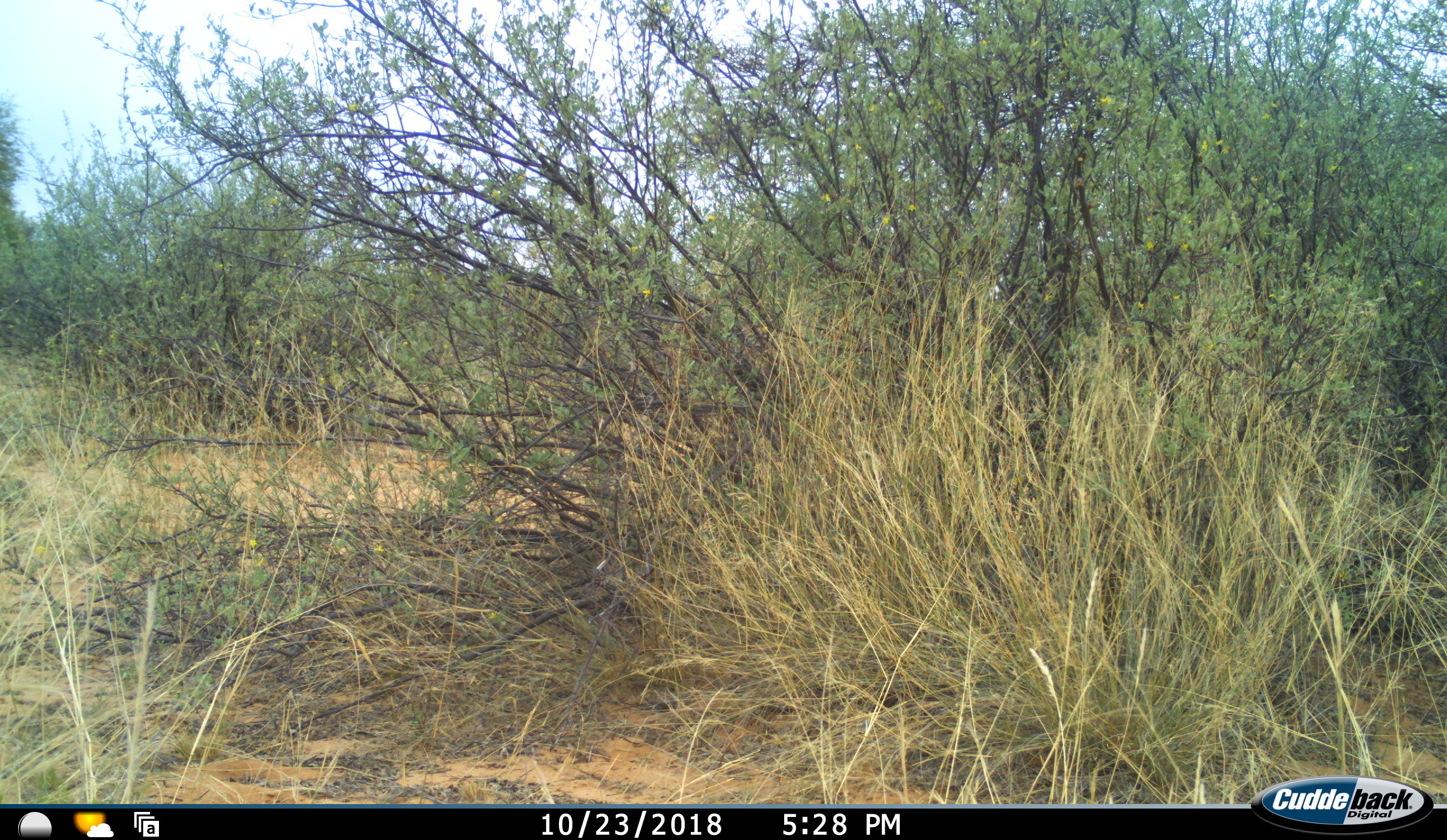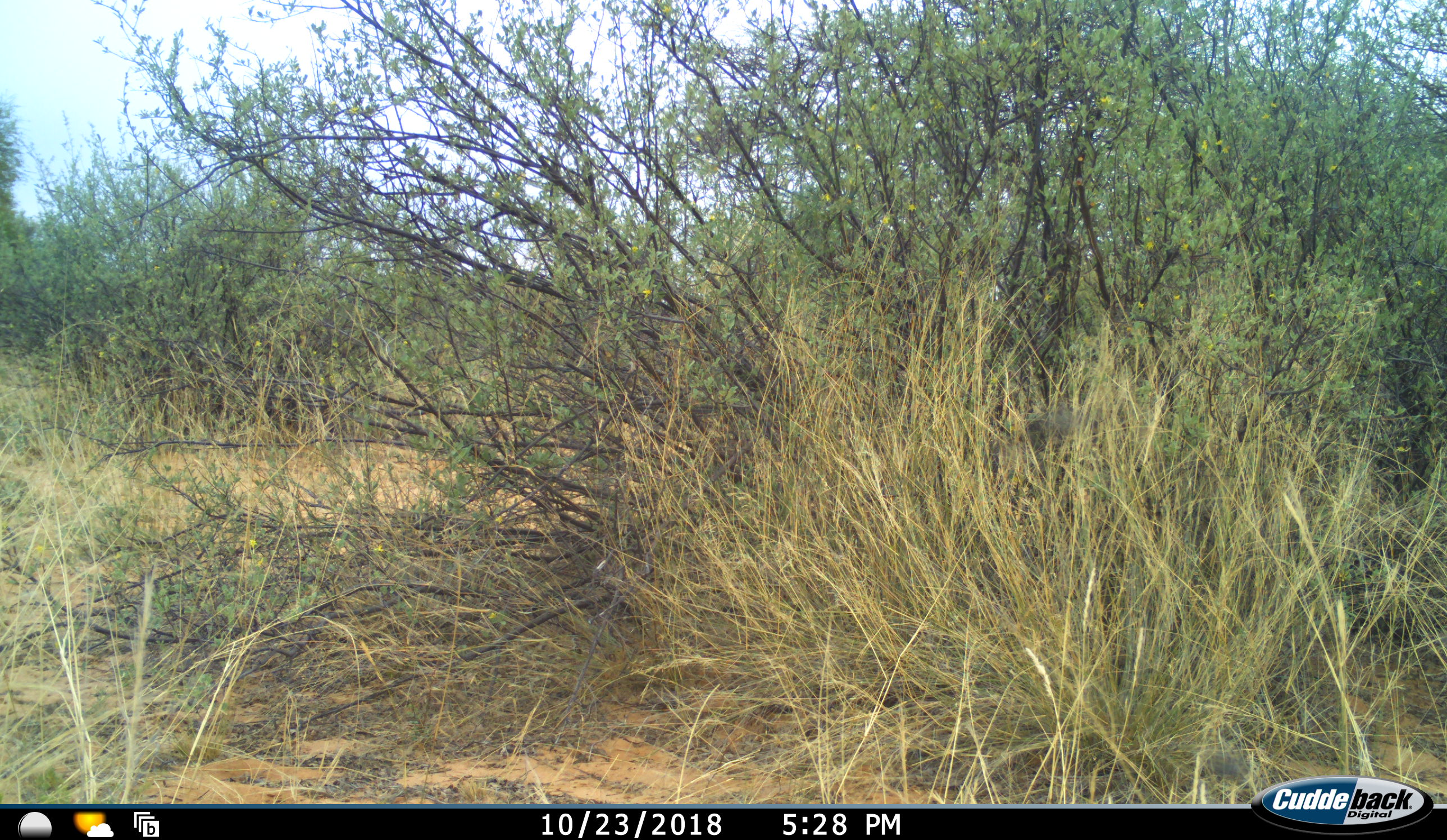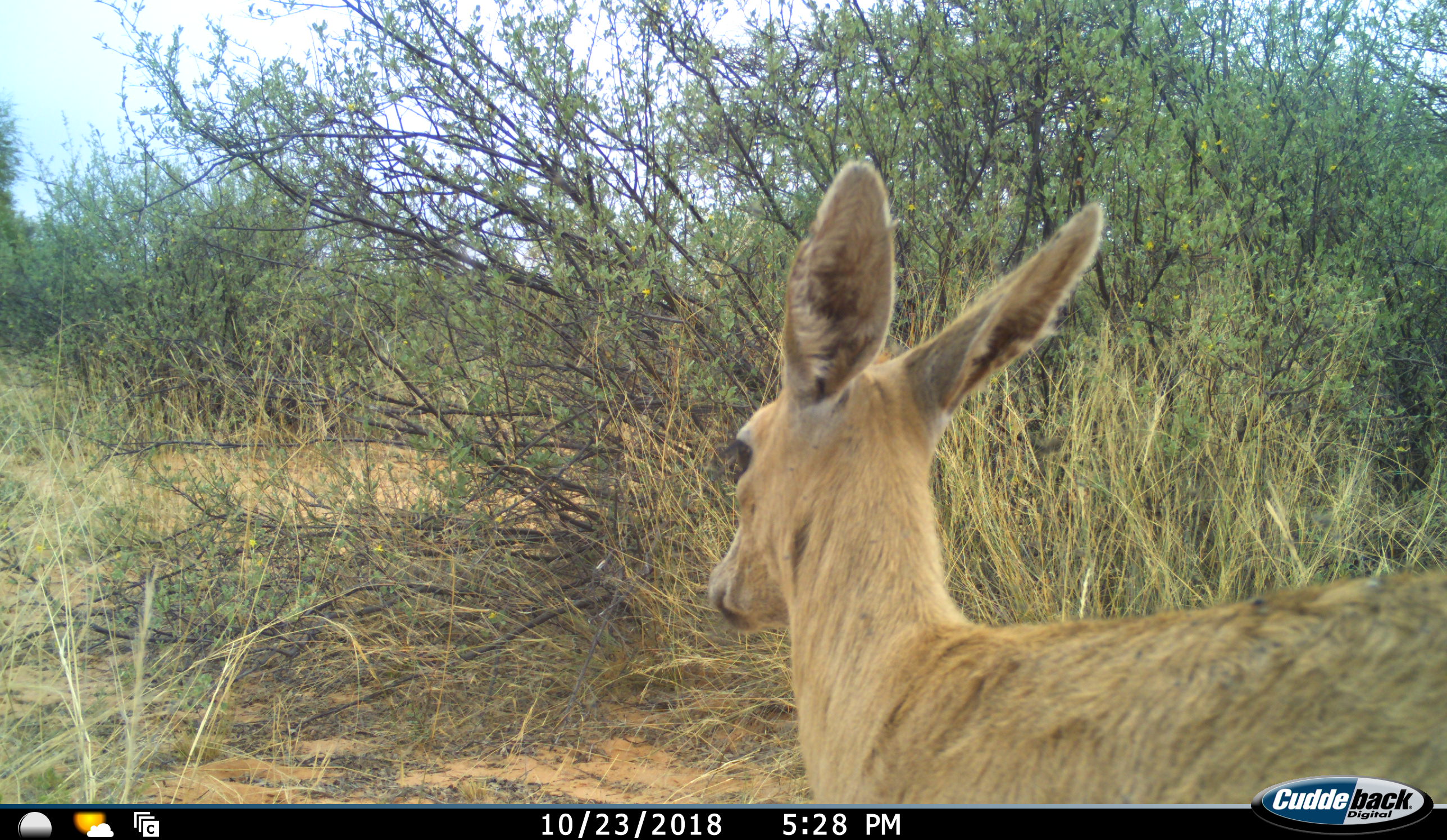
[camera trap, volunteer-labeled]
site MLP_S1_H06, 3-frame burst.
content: unidentified animal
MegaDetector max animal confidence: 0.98